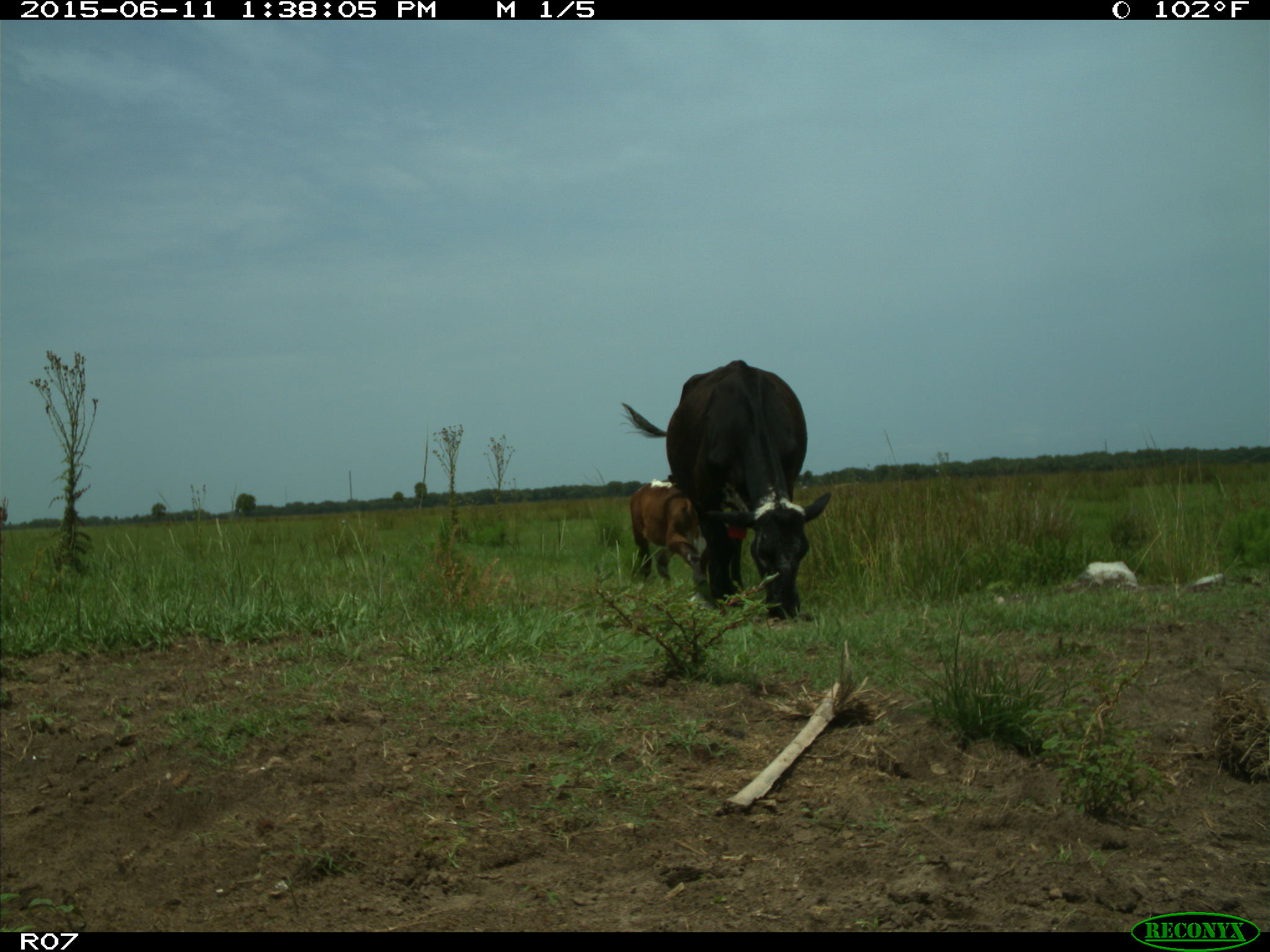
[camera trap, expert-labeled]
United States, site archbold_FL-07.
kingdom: Animalia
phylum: Chordata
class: Mammalia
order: Artiodactyla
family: Bovidae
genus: Bos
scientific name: Bos taurus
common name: domestic cow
Bos taurus (domestic cow).